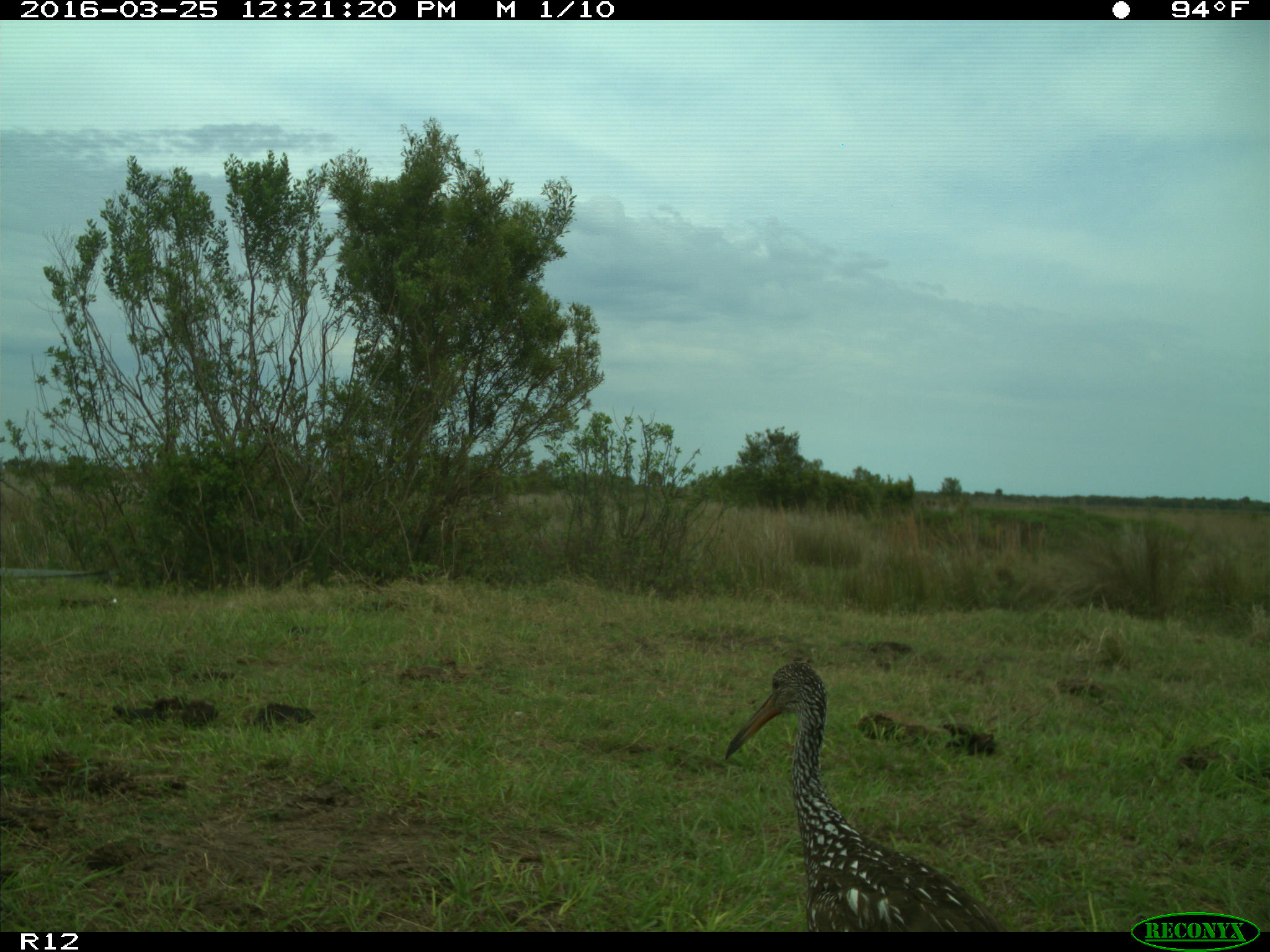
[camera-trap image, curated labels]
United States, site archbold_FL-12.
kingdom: Animalia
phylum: Chordata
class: Aves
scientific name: Aves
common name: birds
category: unidentified bird